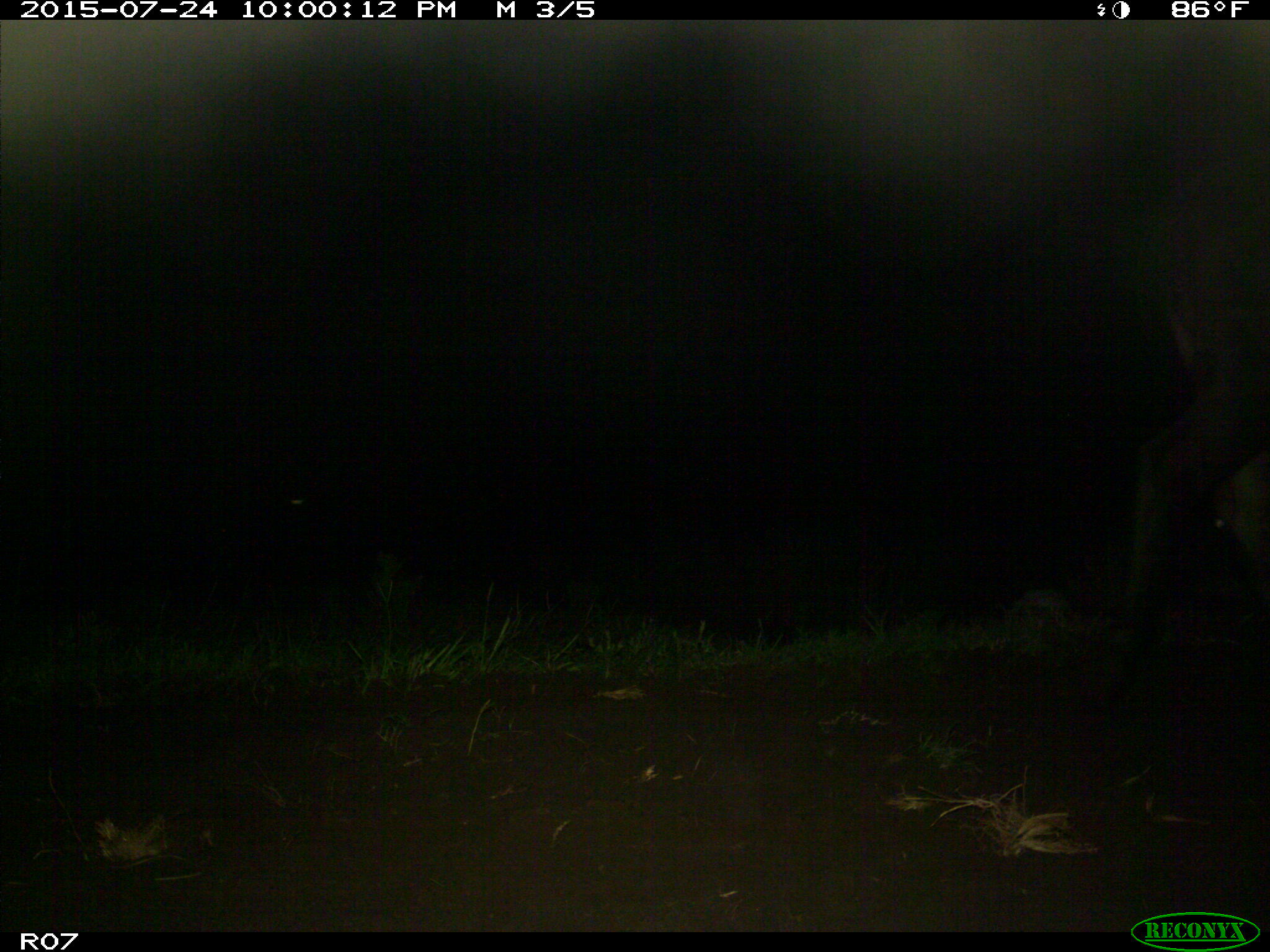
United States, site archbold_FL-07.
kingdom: Animalia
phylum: Chordata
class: Mammalia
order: Artiodactyla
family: Bovidae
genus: Bos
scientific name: Bos taurus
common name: domestic cow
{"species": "Bos taurus (domestic cow)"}